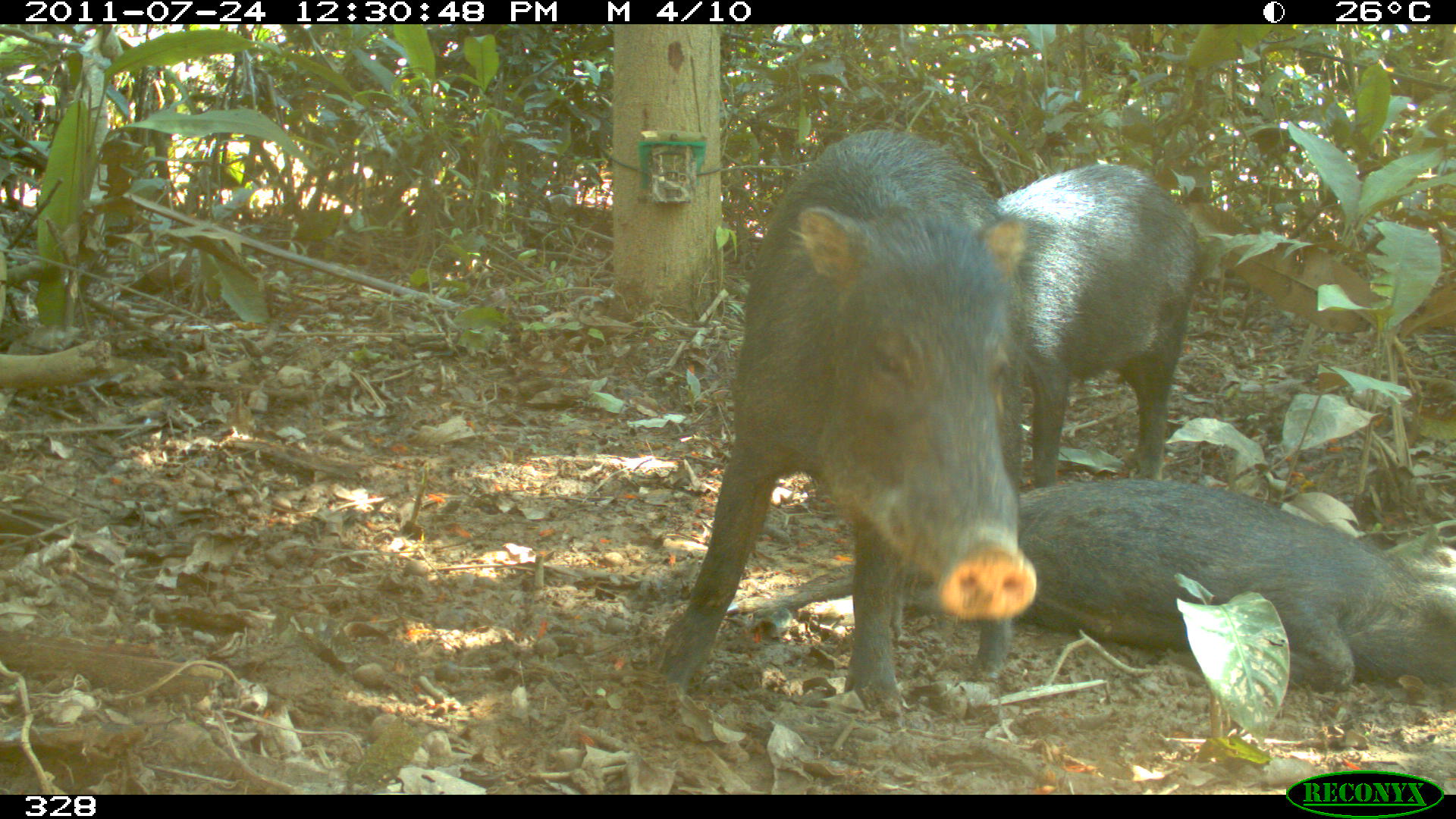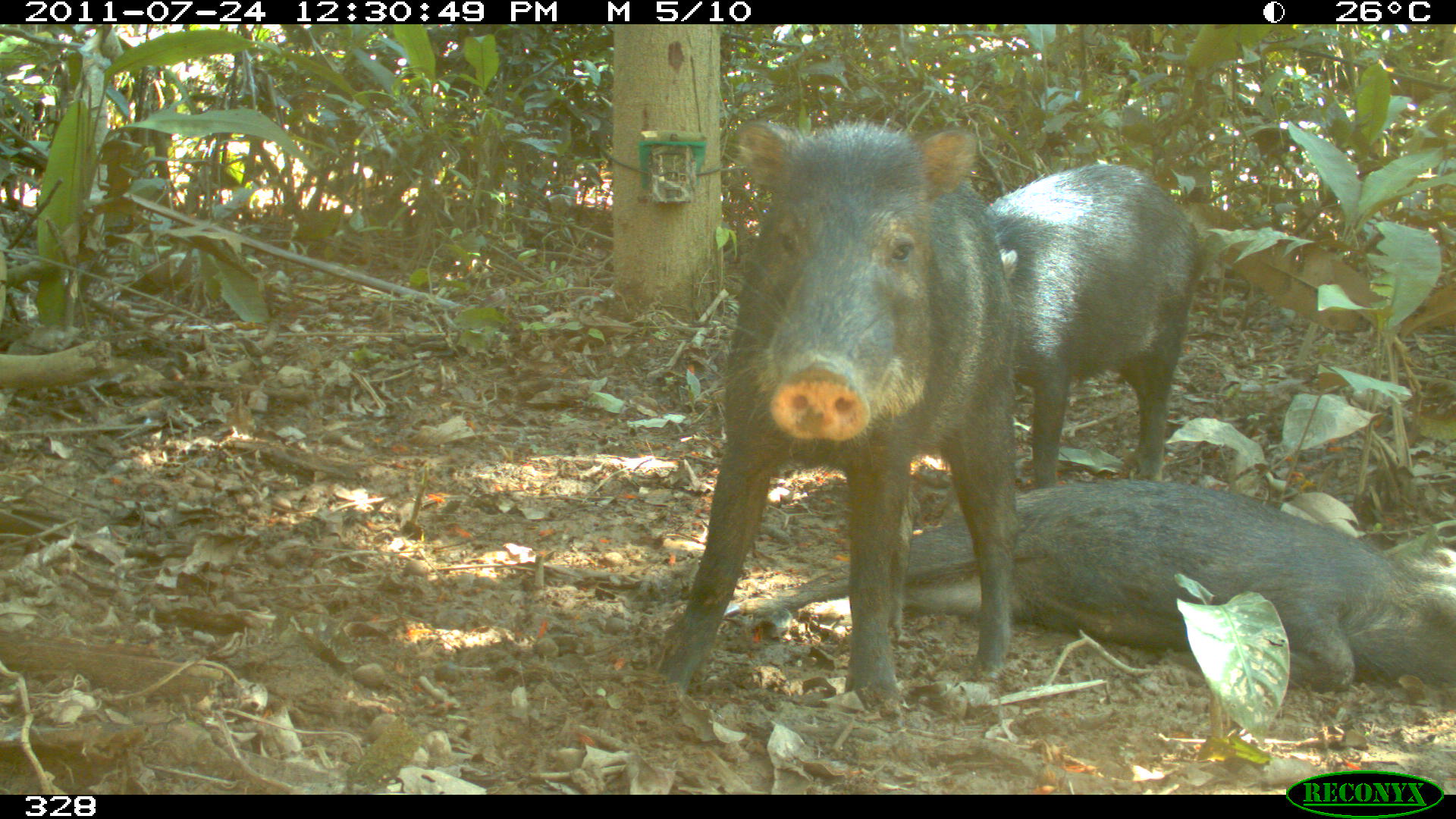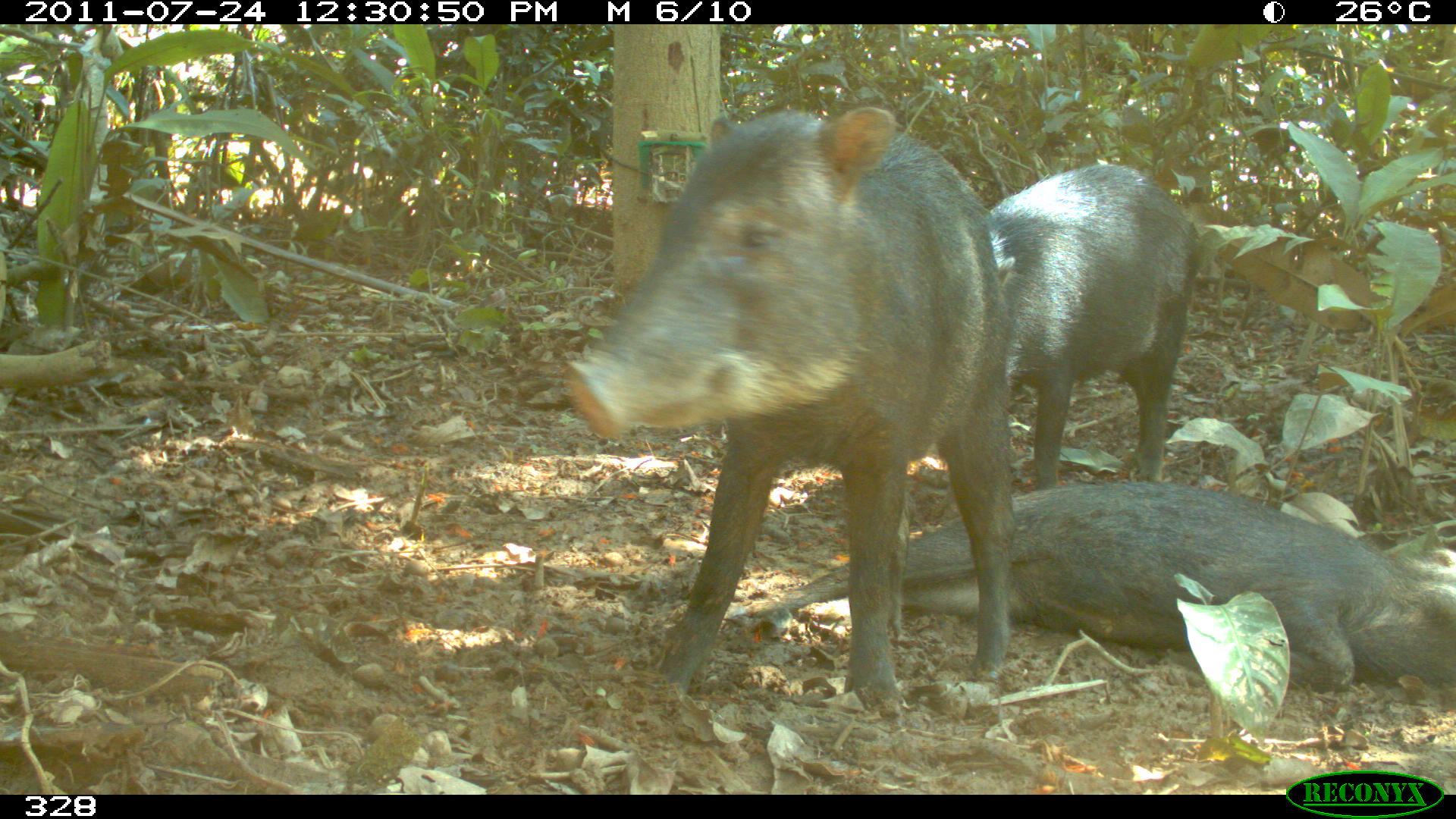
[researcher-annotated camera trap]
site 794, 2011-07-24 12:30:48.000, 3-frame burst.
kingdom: Animalia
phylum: Chordata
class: Mammalia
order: Artiodactyla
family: Tayassuidae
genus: Tayassu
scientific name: Tayassu pecari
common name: white-lipped peccary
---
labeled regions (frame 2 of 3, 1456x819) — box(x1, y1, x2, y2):
tayassu pecari: box(653, 121, 1014, 717); box(723, 476, 1456, 687); box(985, 163, 1203, 484)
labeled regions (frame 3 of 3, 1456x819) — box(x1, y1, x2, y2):
tayassu pecari: box(563, 104, 1012, 706); box(743, 483, 1456, 690); box(985, 164, 1201, 487)